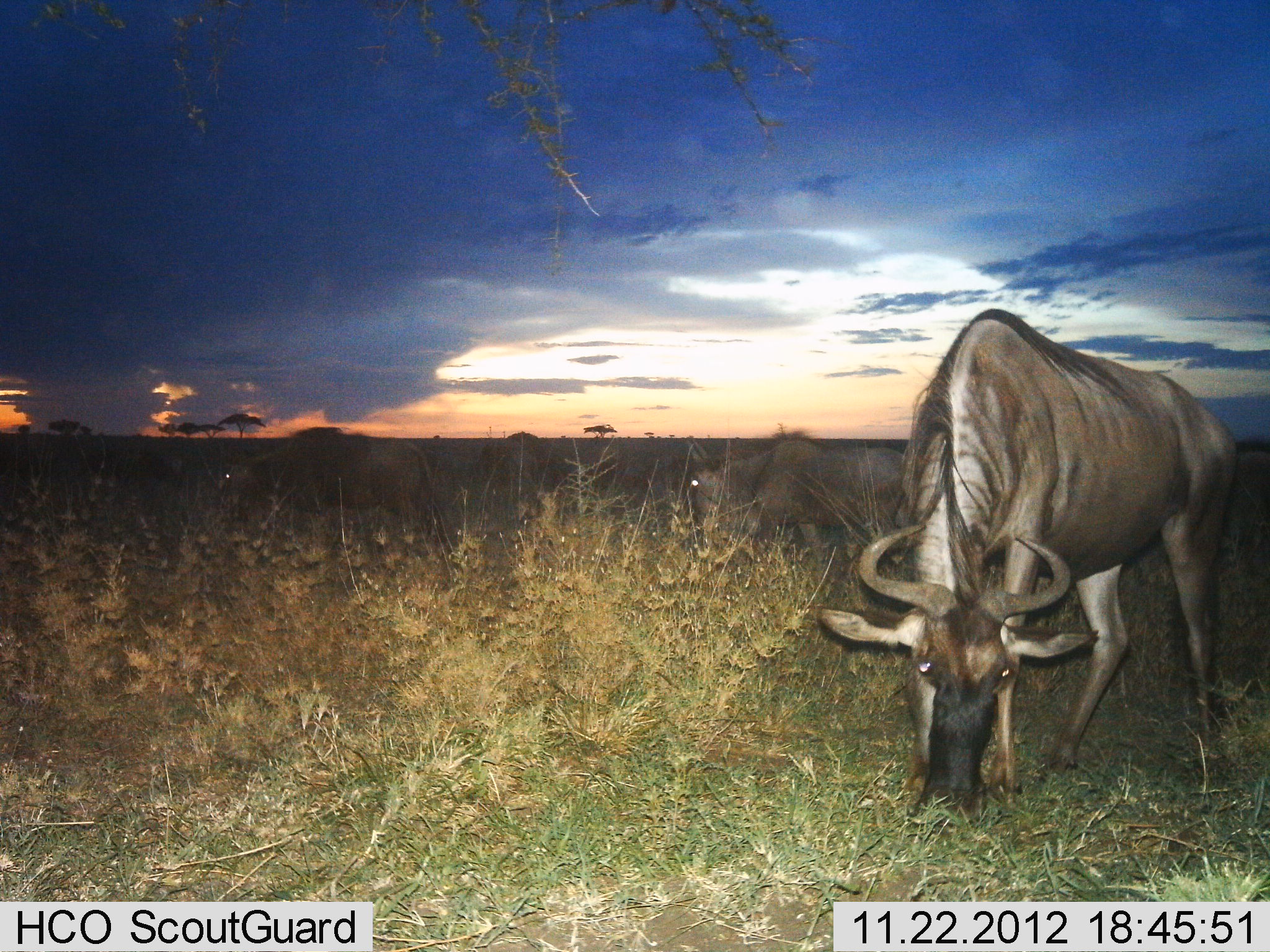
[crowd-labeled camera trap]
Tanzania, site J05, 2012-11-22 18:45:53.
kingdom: Animalia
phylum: Chordata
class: Mammalia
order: Artiodactyla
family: Bovidae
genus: Connochaetes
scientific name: Connochaetes taurinus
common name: blue wildebeest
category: wildebeest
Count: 4.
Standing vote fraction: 30%.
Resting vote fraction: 0%.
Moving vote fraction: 20%.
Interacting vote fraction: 0%.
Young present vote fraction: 0%.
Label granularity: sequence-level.